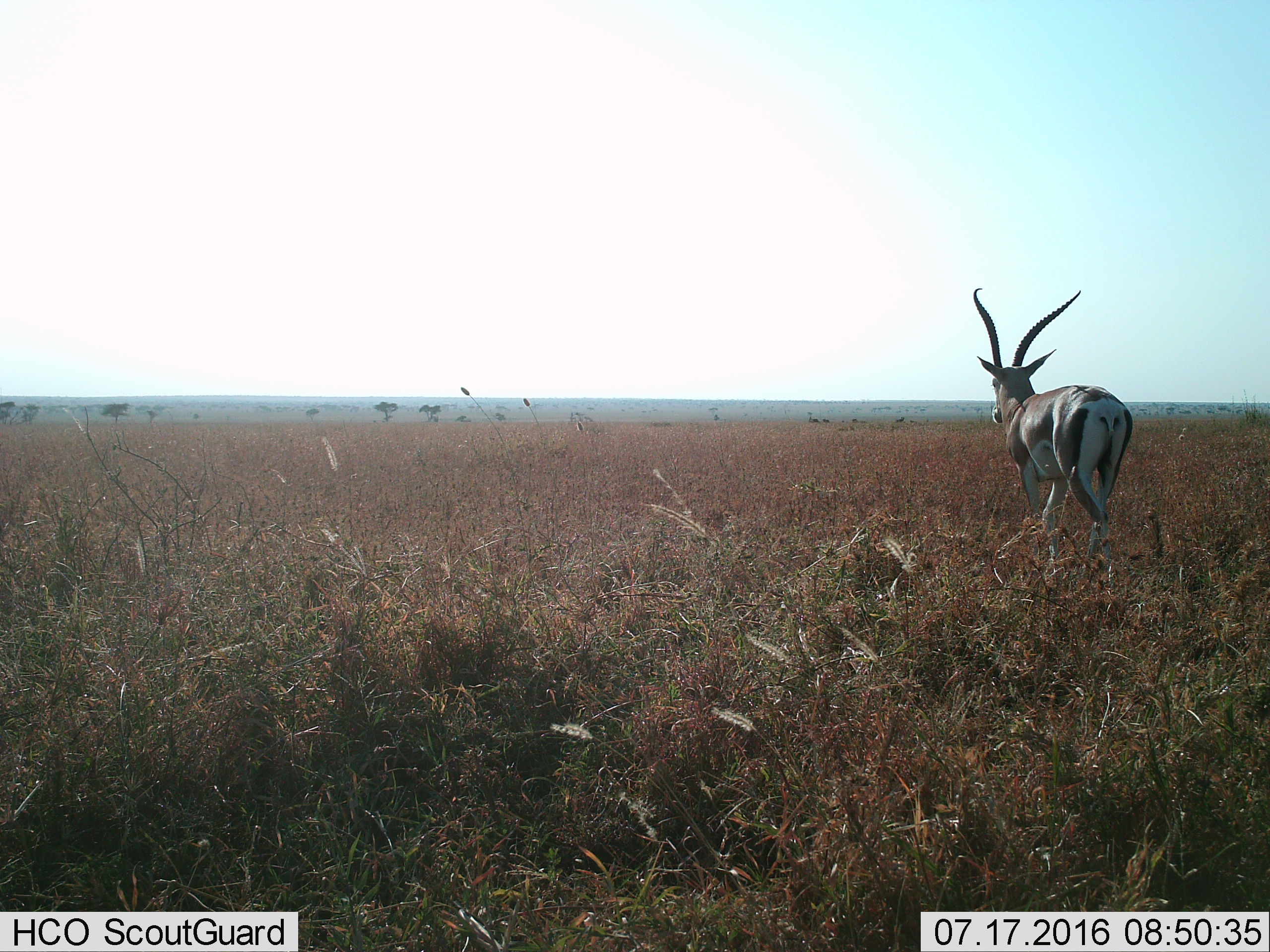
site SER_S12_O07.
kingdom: Animalia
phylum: Chordata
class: Mammalia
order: Artiodactyla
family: Bovidae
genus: Nanger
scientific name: Nanger granti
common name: grant's gazelle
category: gazellegrants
Gazellegrants (grant's gazelle) (Nanger granti), count 1. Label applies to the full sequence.